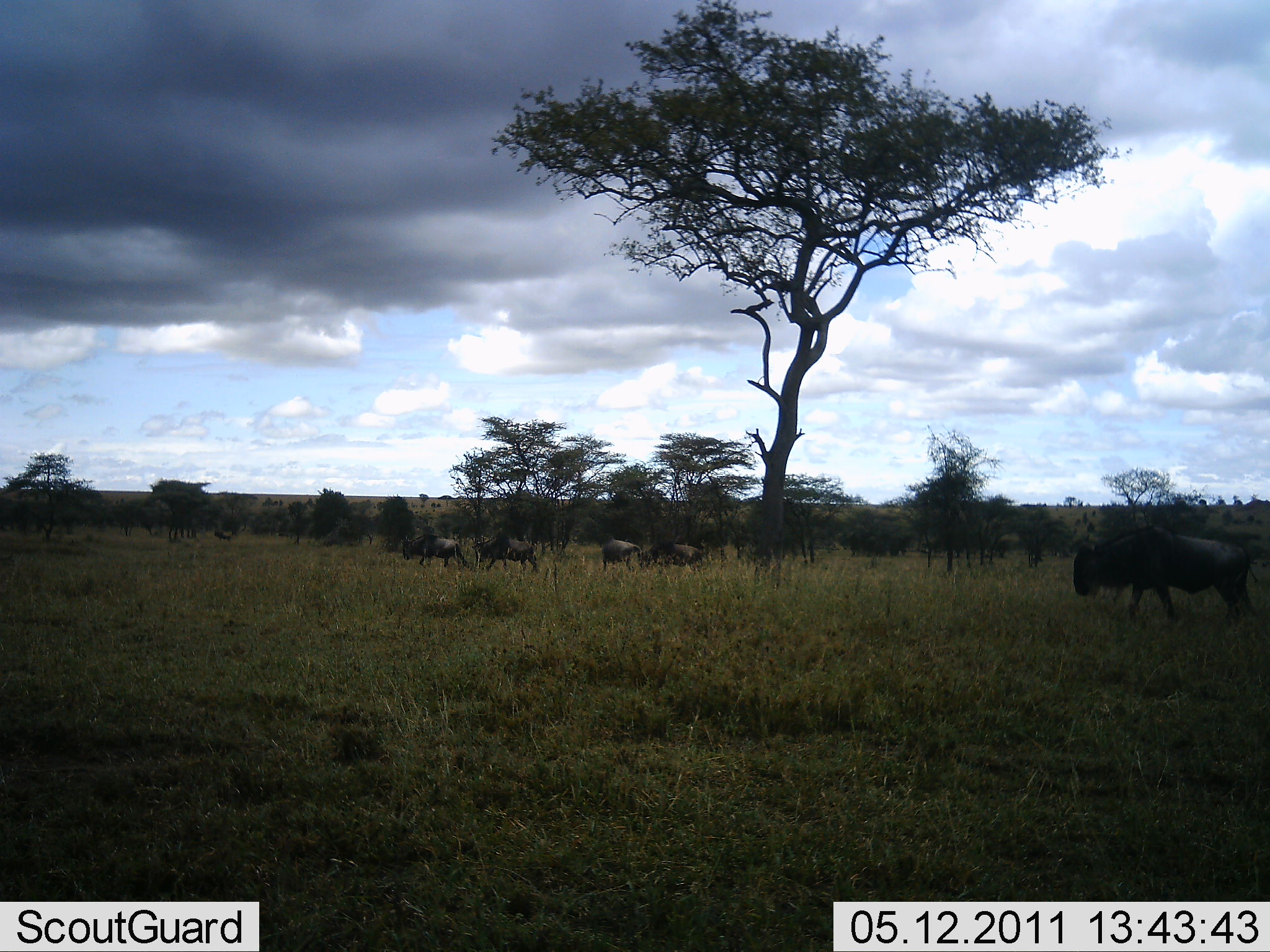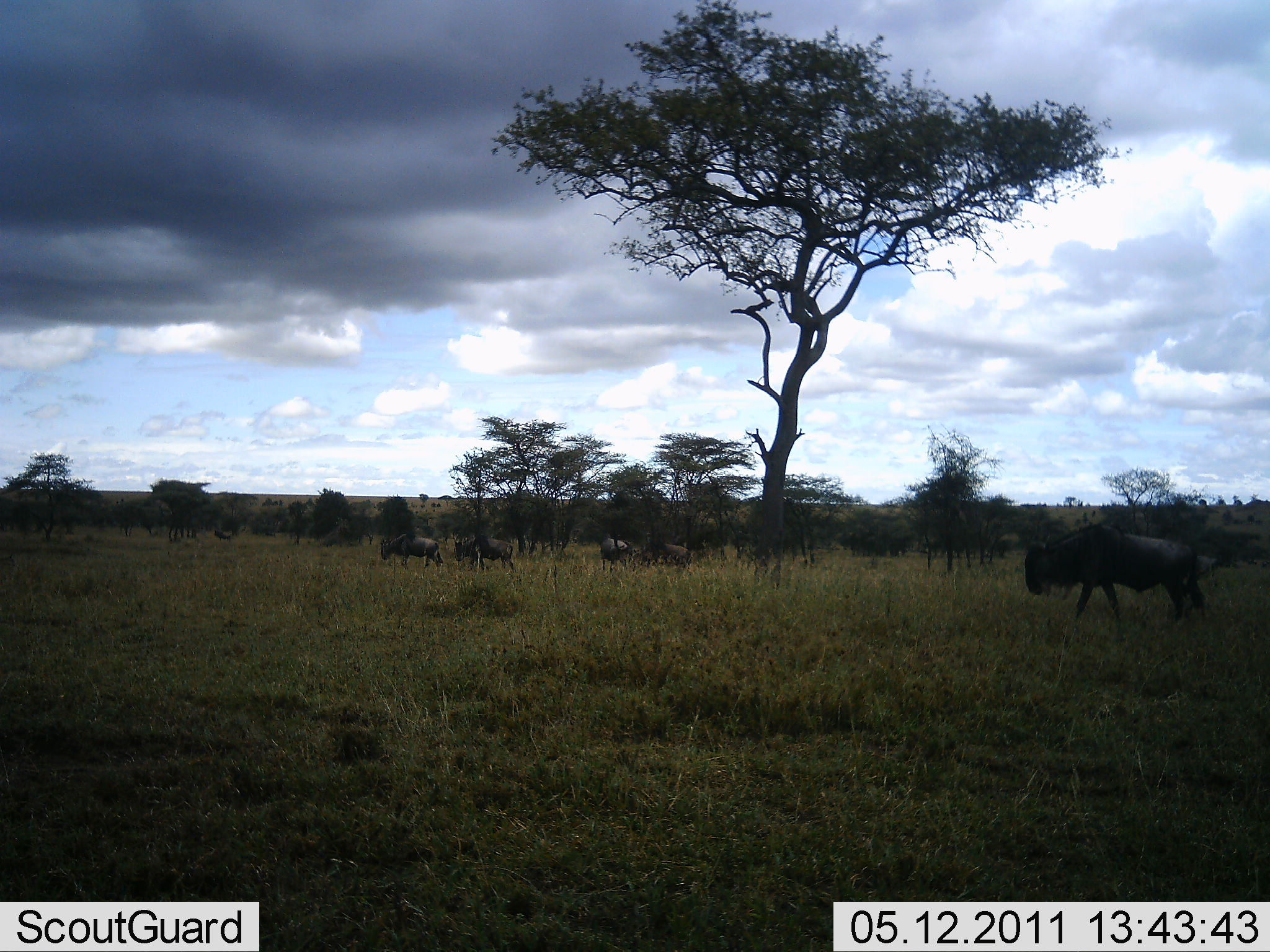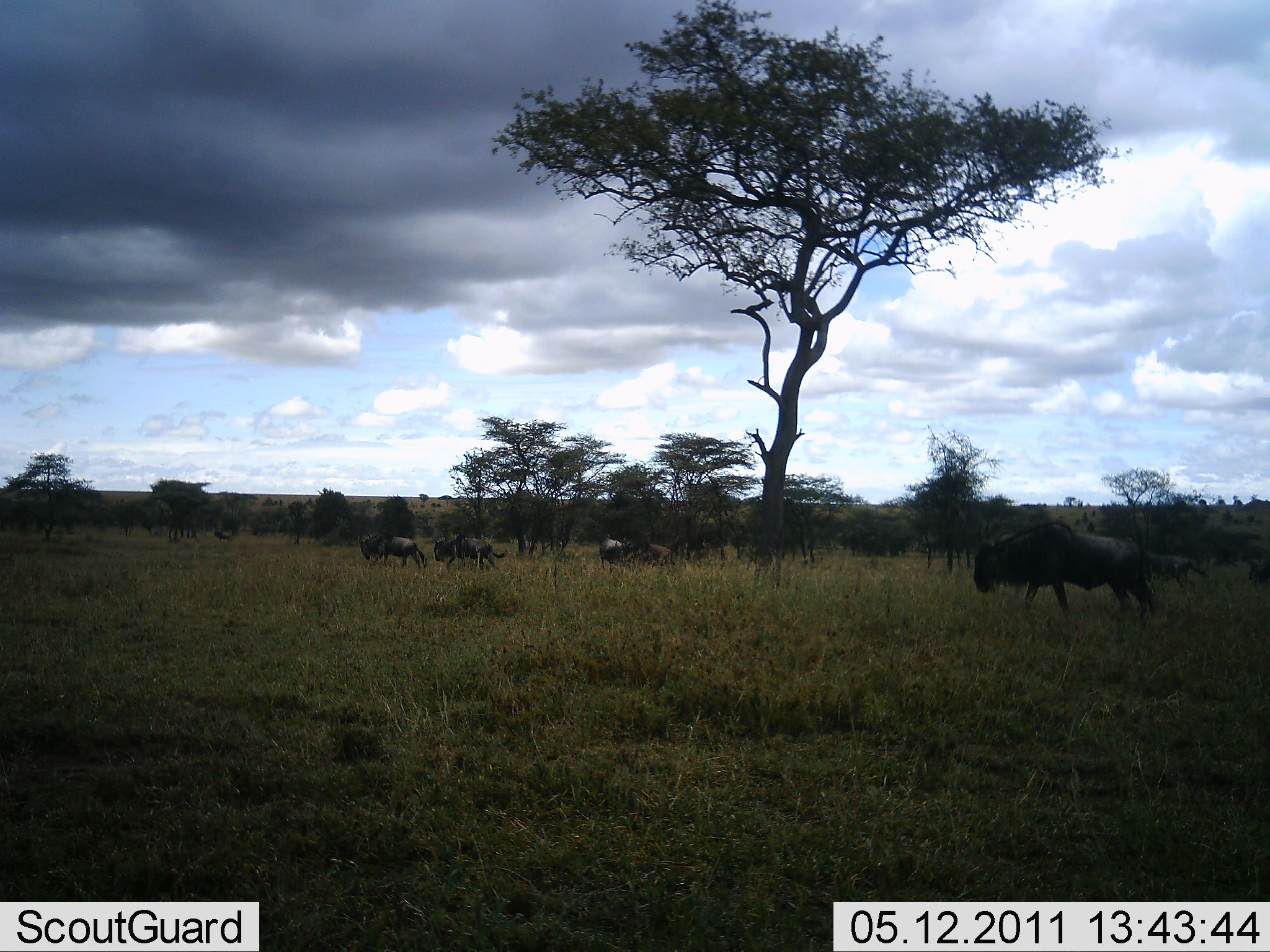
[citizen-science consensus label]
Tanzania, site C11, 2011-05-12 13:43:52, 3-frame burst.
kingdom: Animalia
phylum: Chordata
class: Mammalia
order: Artiodactyla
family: Bovidae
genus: Connochaetes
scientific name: Connochaetes taurinus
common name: blue wildebeest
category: wildebeest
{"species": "wildebeest (blue wildebeest) (Connochaetes taurinus)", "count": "7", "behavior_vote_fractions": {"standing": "8%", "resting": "0%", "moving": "92%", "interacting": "0%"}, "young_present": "0%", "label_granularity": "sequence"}